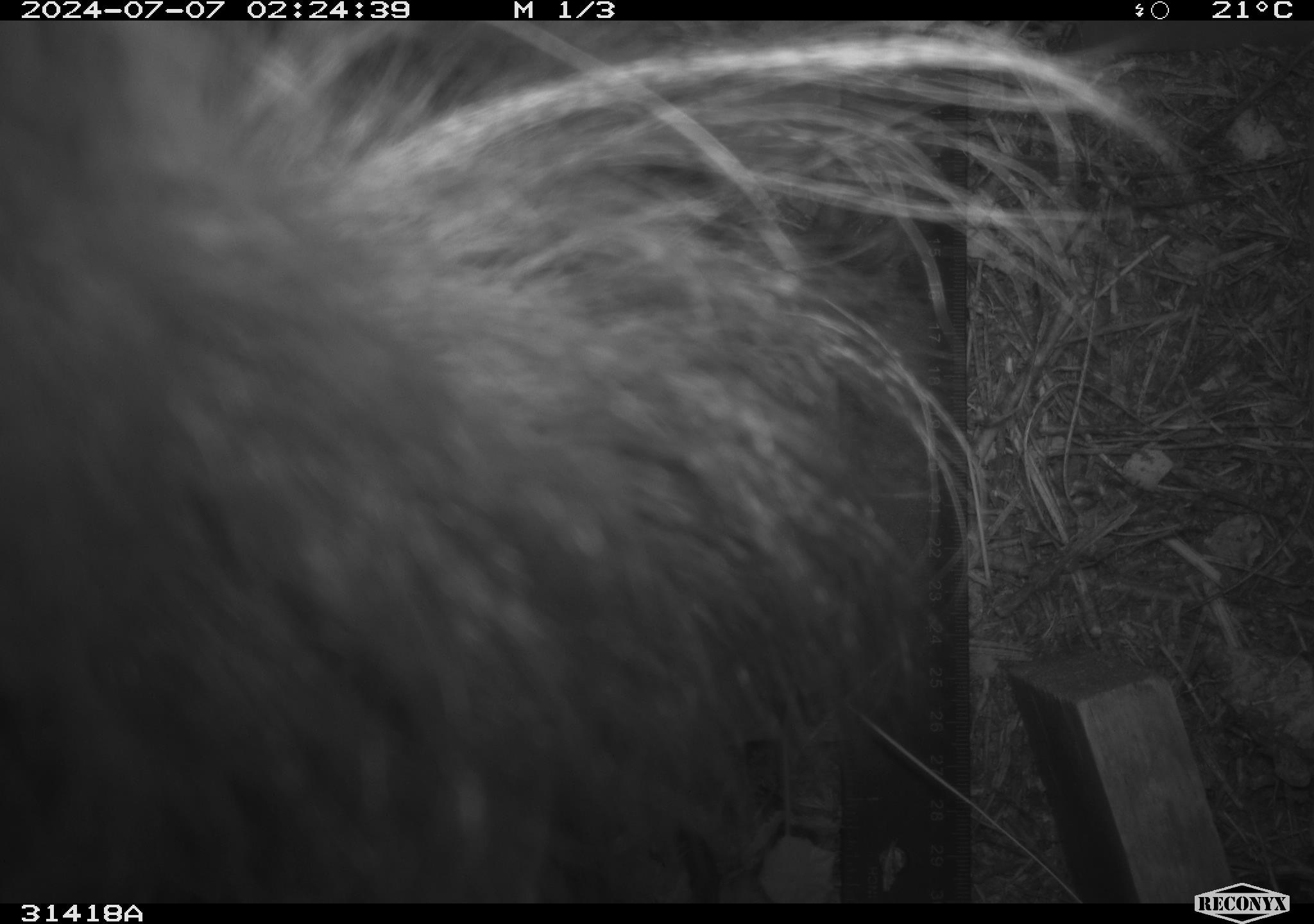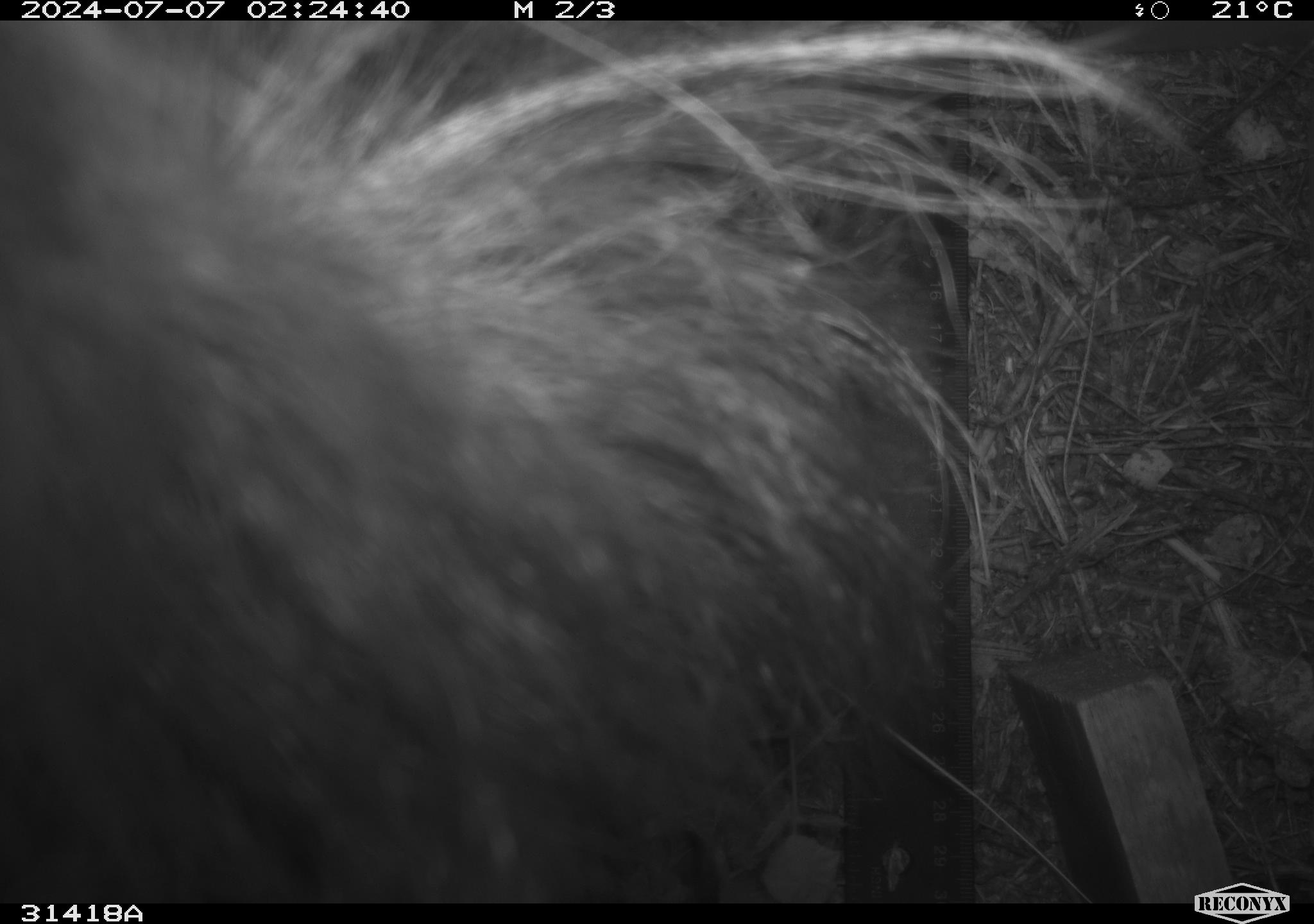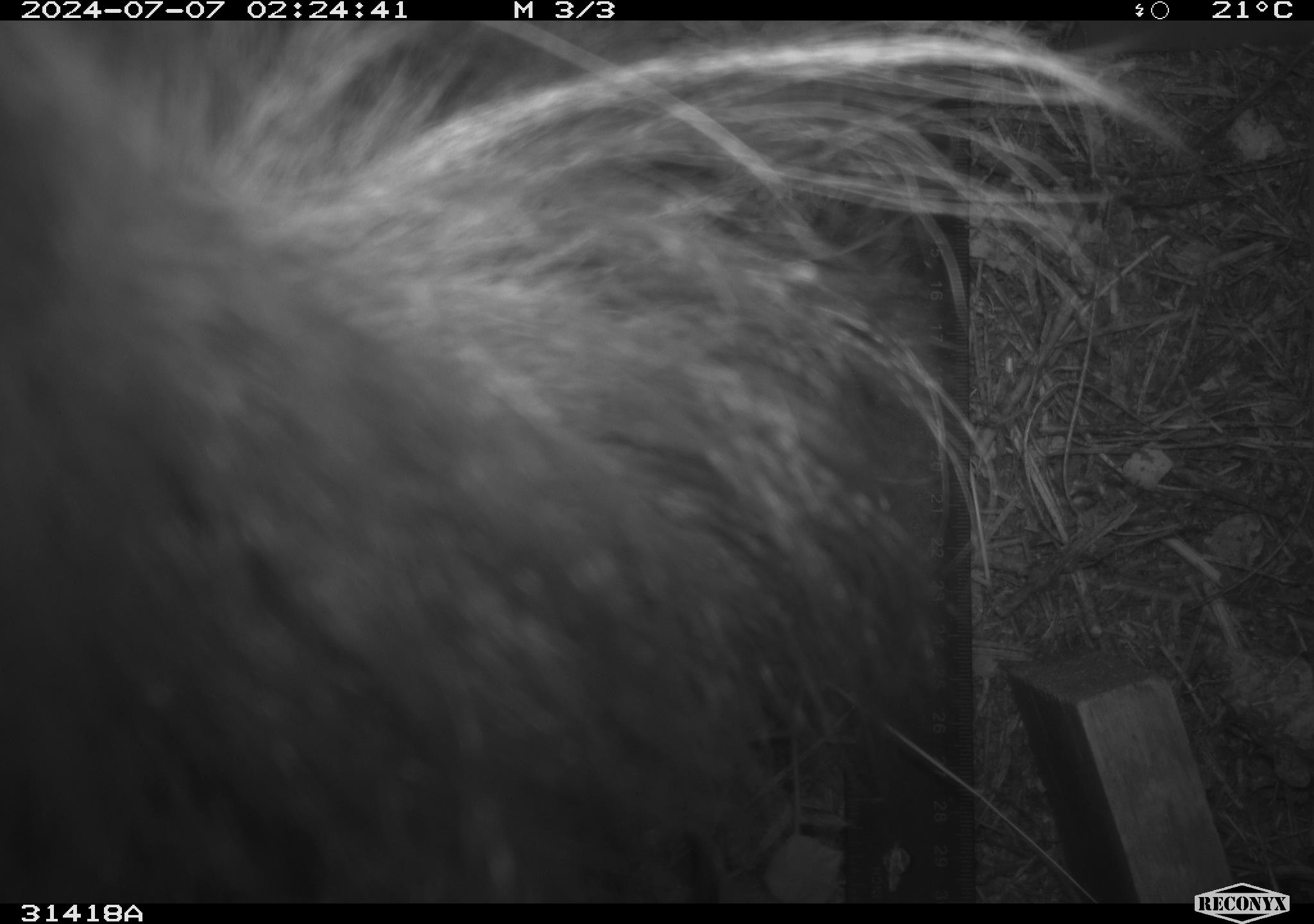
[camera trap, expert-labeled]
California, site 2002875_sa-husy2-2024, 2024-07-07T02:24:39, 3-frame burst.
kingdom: Animalia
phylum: Chordata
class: Mammalia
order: Carnivora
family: Mephitidae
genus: Mephitis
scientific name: Mephitis mephitis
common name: striped skunk